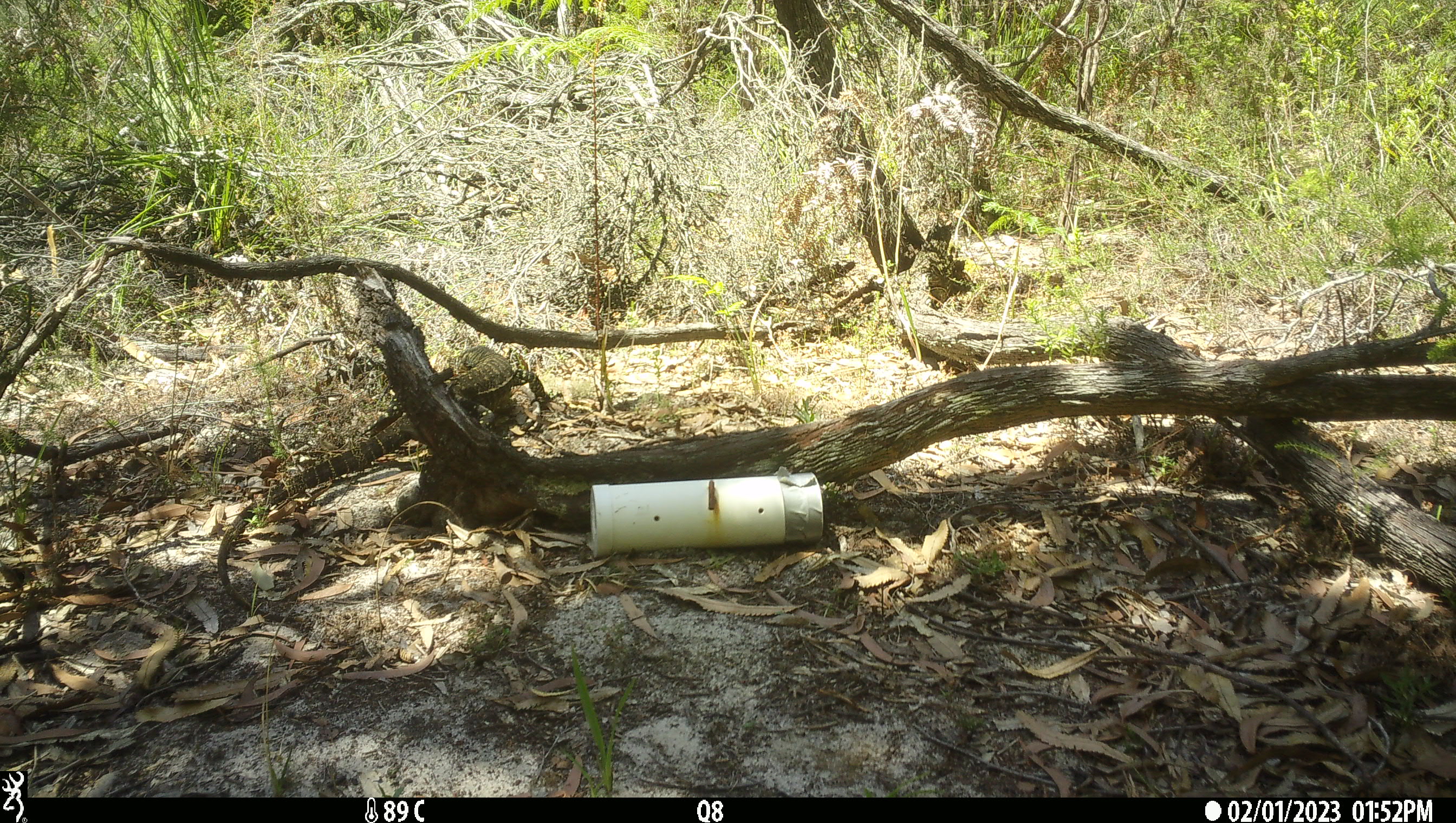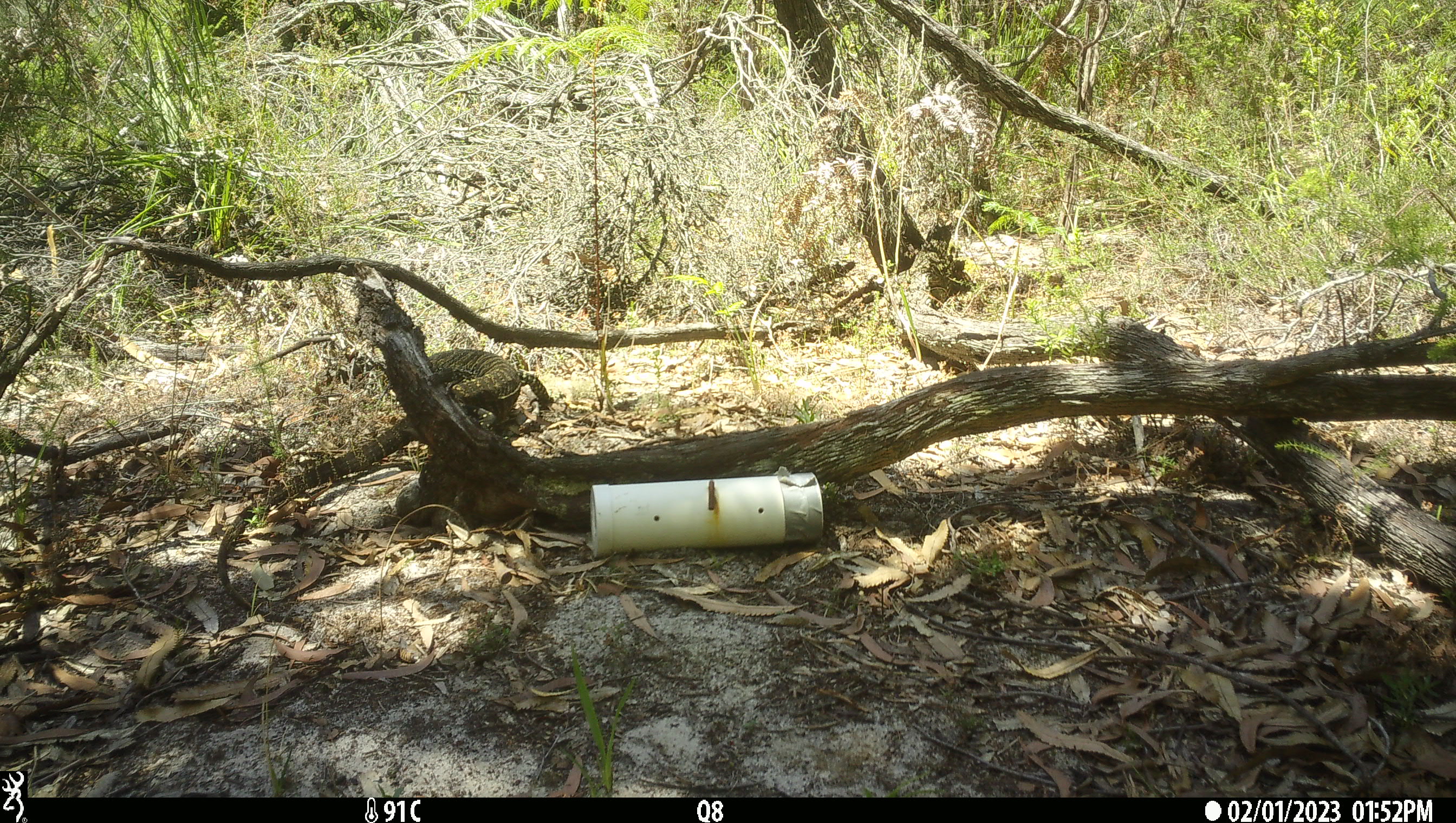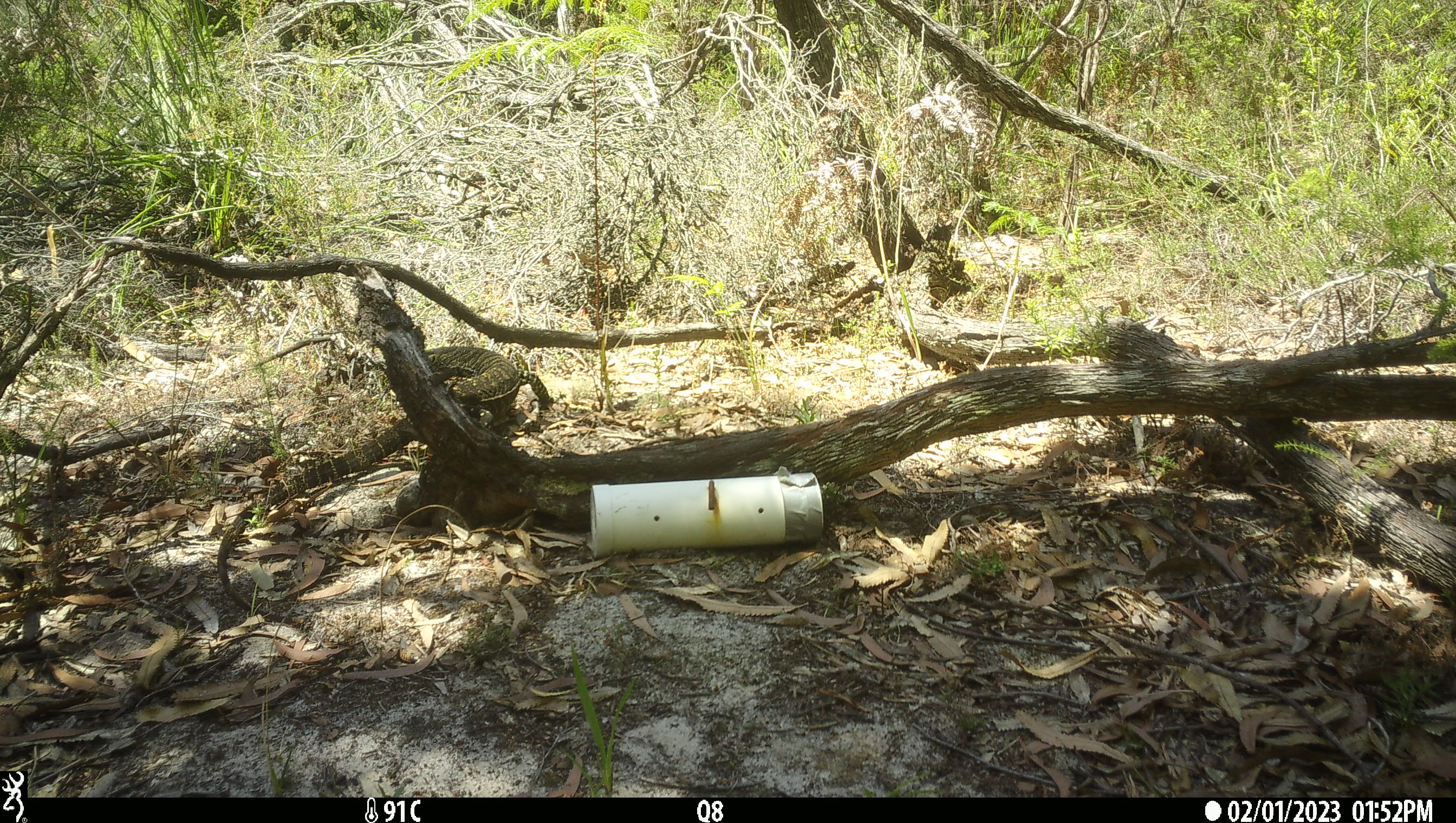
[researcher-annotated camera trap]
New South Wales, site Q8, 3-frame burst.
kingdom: Animalia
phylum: Chordata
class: Reptilia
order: Squamata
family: Varanidae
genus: Varanus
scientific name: Varanus varius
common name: lace monitor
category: goanna